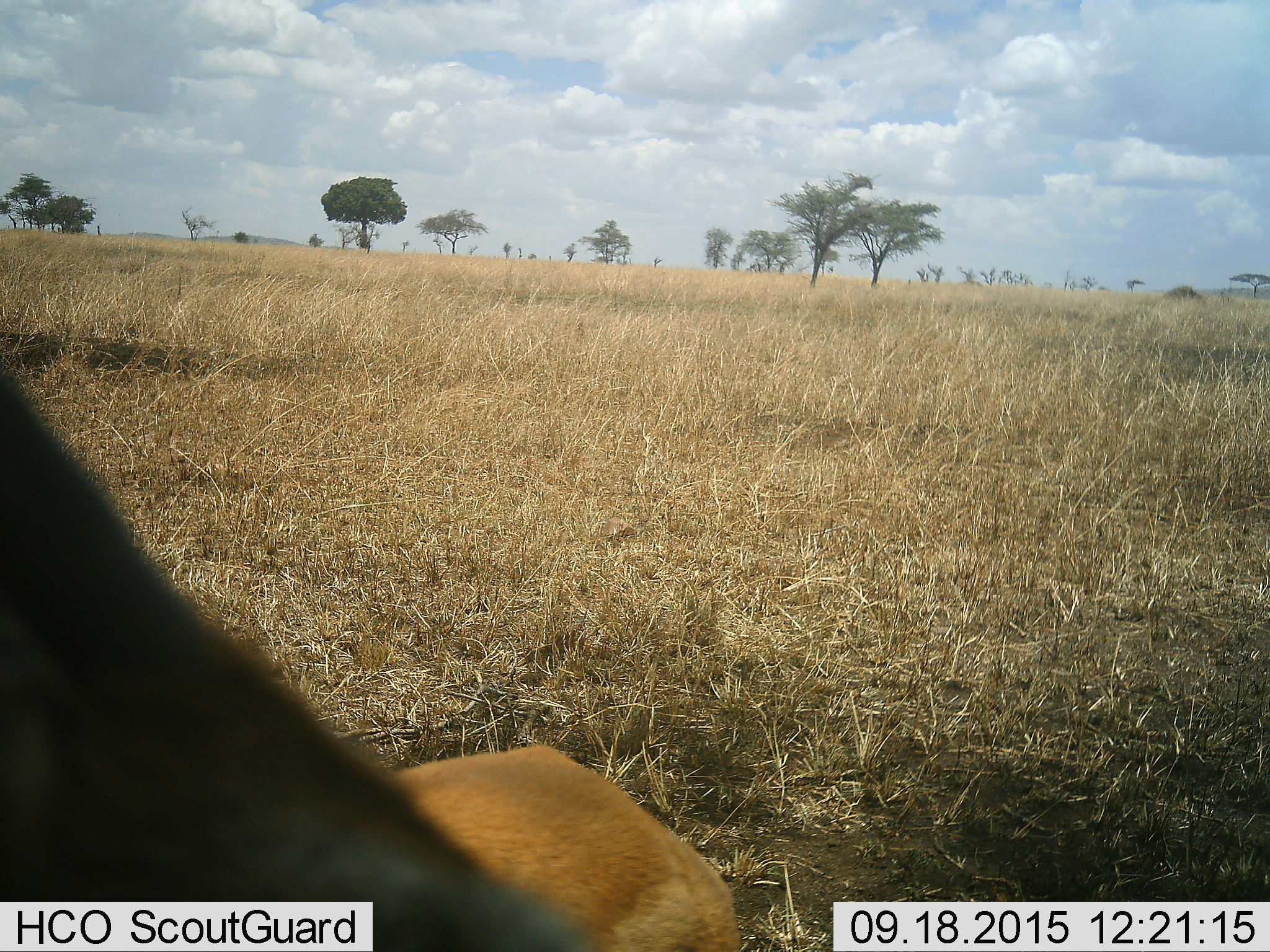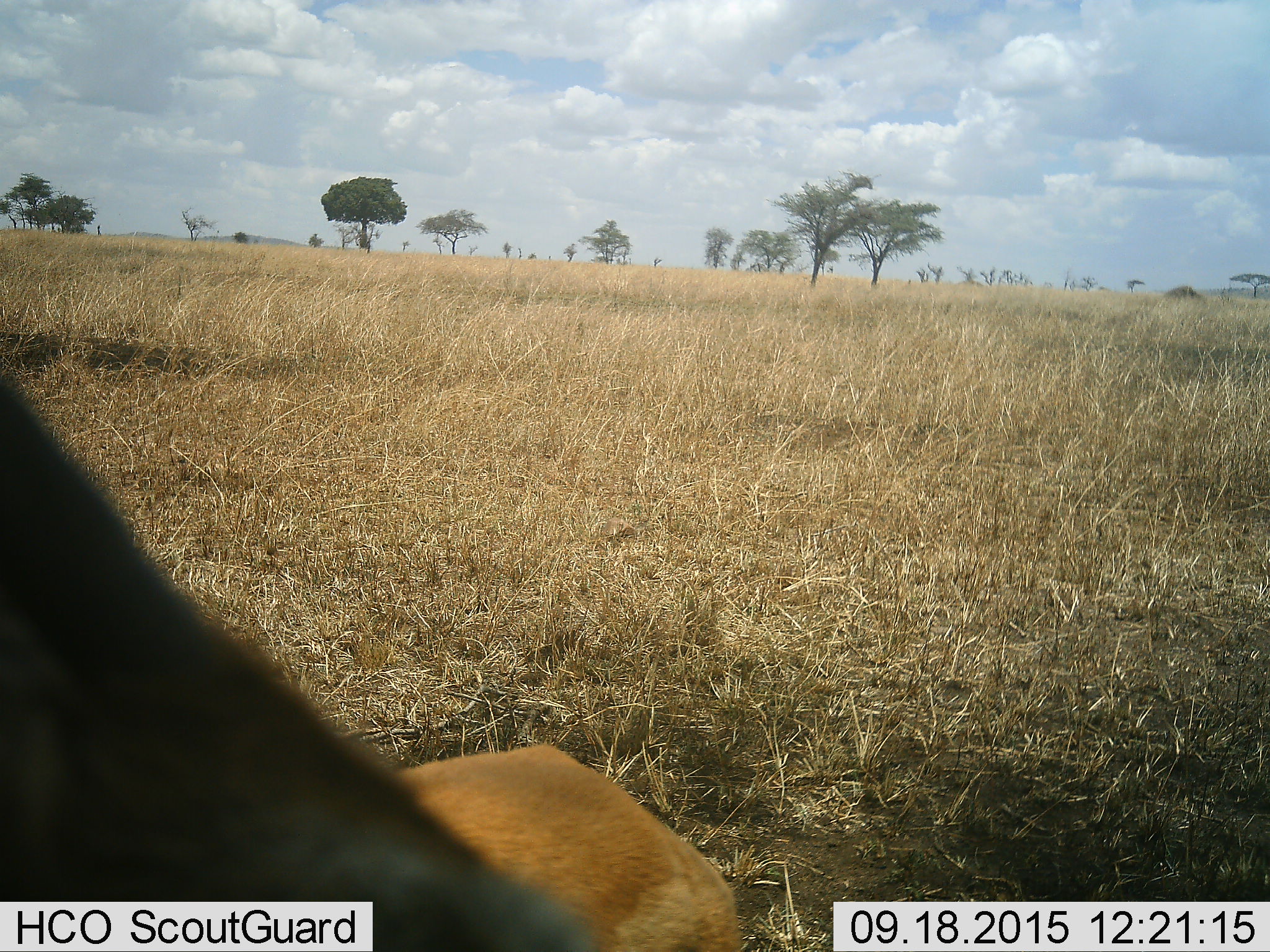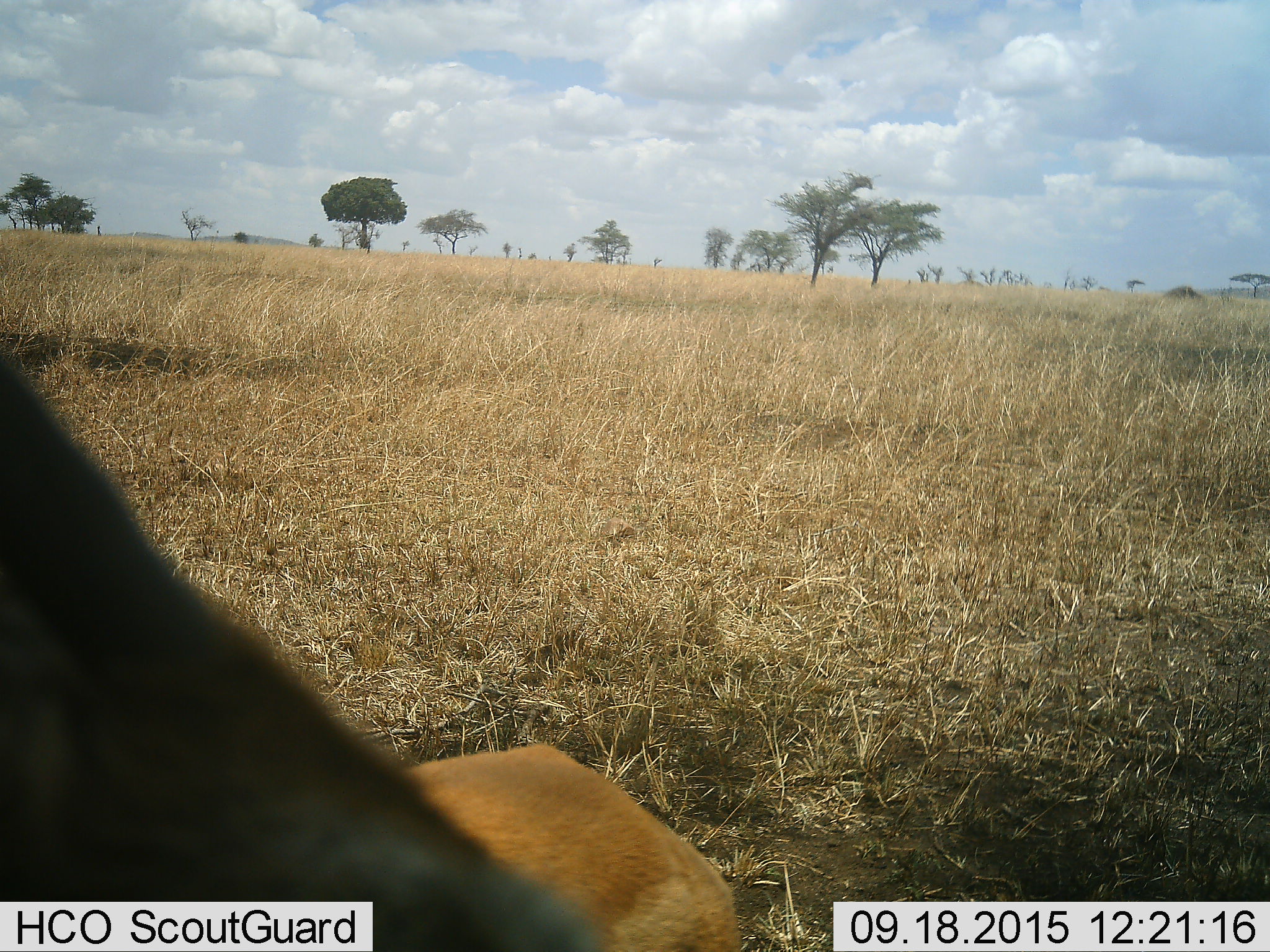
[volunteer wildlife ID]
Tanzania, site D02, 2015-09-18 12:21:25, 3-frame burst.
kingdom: Animalia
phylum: Chordata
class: Mammalia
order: Artiodactyla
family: Bovidae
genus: Eudorcas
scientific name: Eudorcas thomsonii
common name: thomson's gazelle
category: gazellethomsons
Gazellethomsons (thomson's gazelle) (Eudorcas thomsonii), count 1. Behavior (volunteer vote fractions): standing 88%, resting 12%, moving 0%, interacting 0%. Young present (vote fraction): 0%. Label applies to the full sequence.